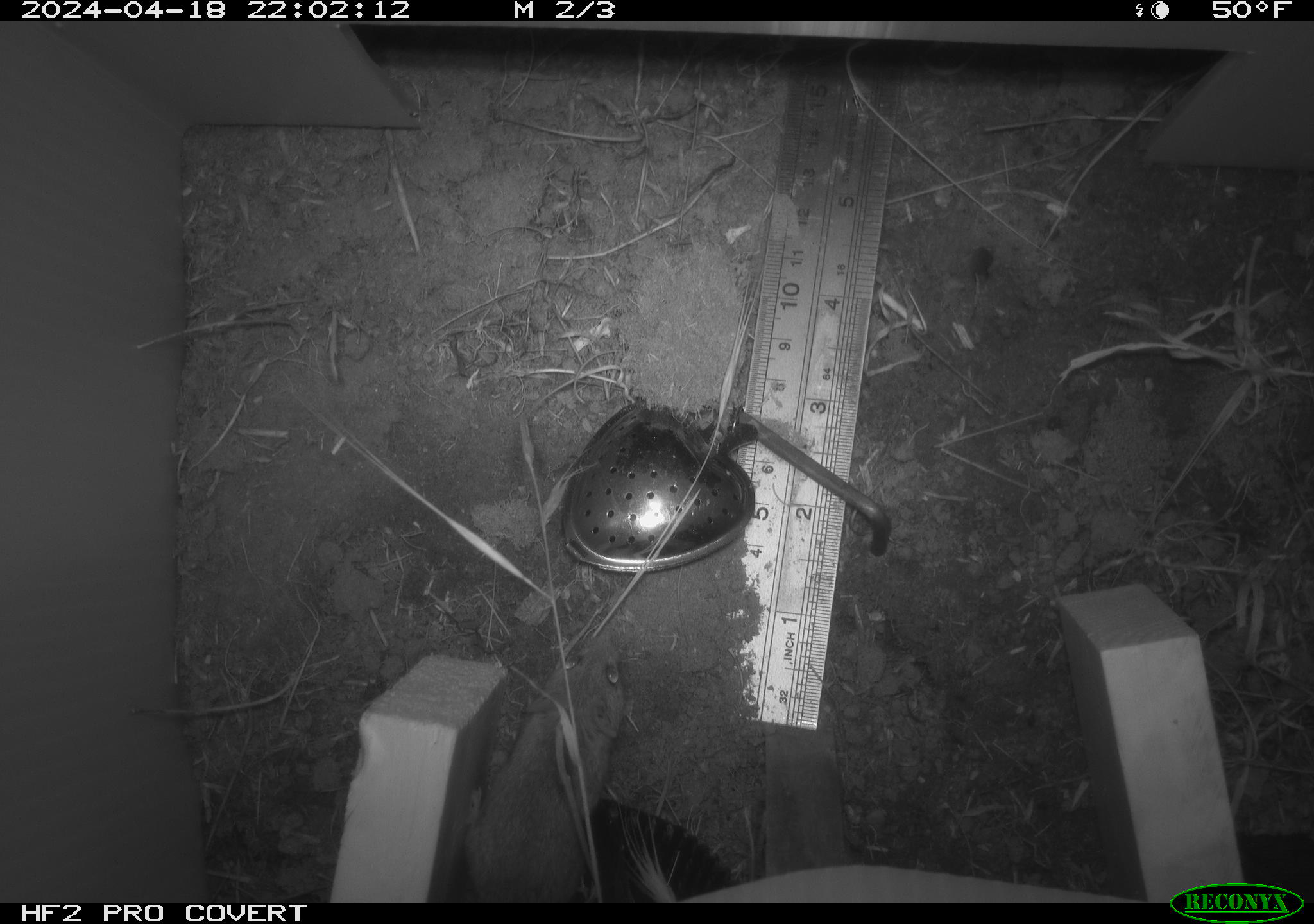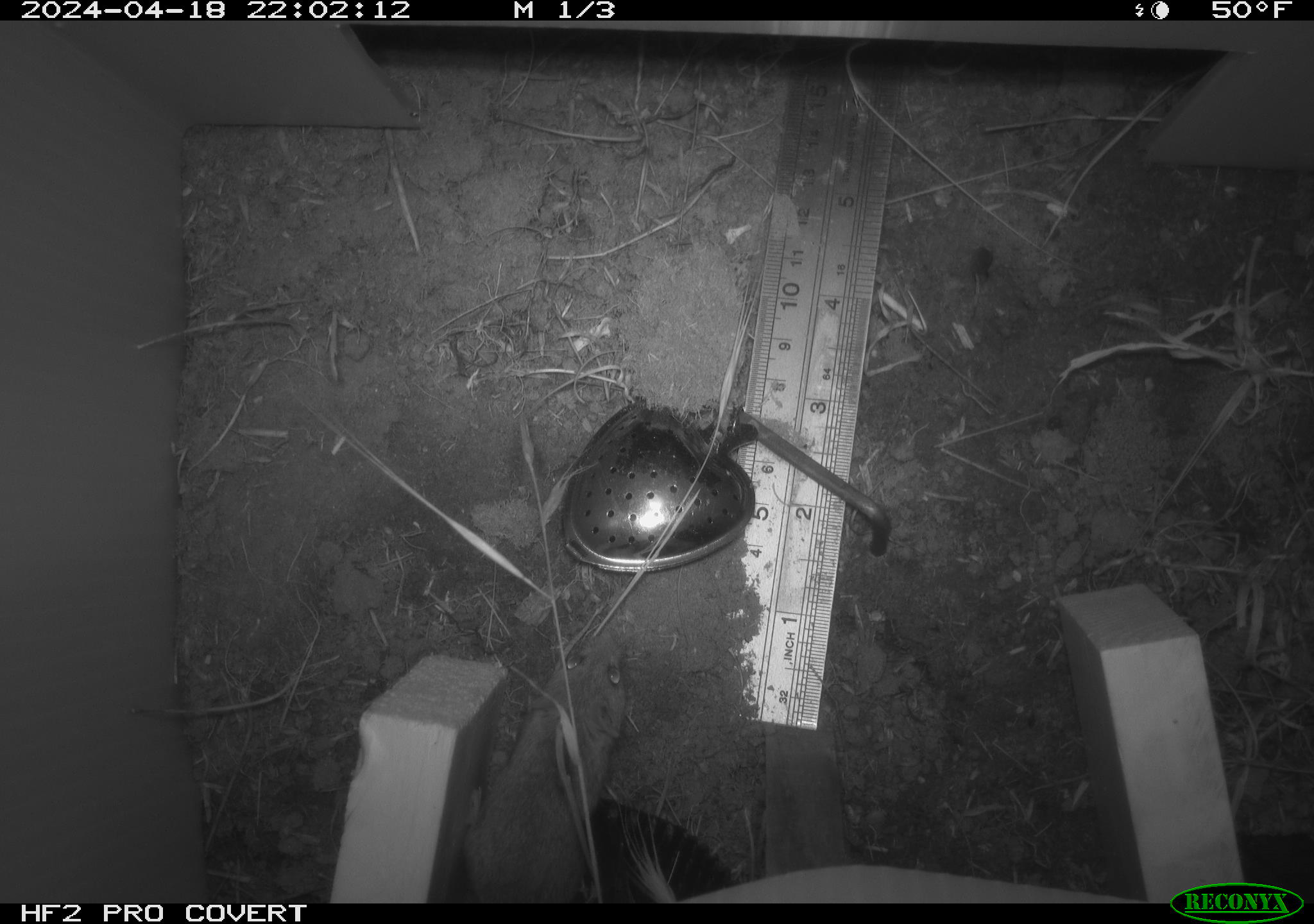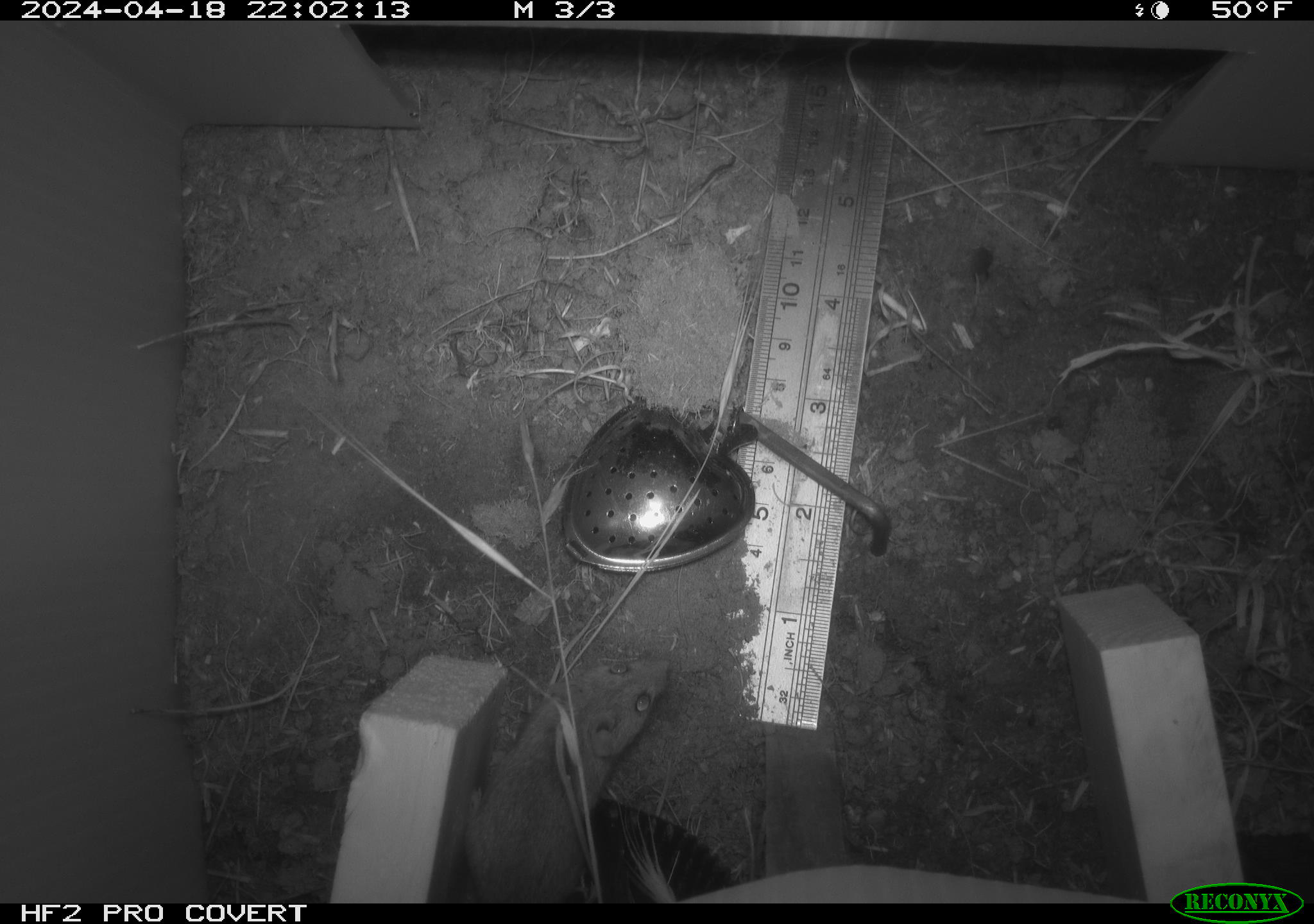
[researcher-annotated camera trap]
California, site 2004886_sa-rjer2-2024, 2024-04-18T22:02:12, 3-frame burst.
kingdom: Animalia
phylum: Chordata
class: Mammalia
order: Rodentia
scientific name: Rodentia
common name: mouse species